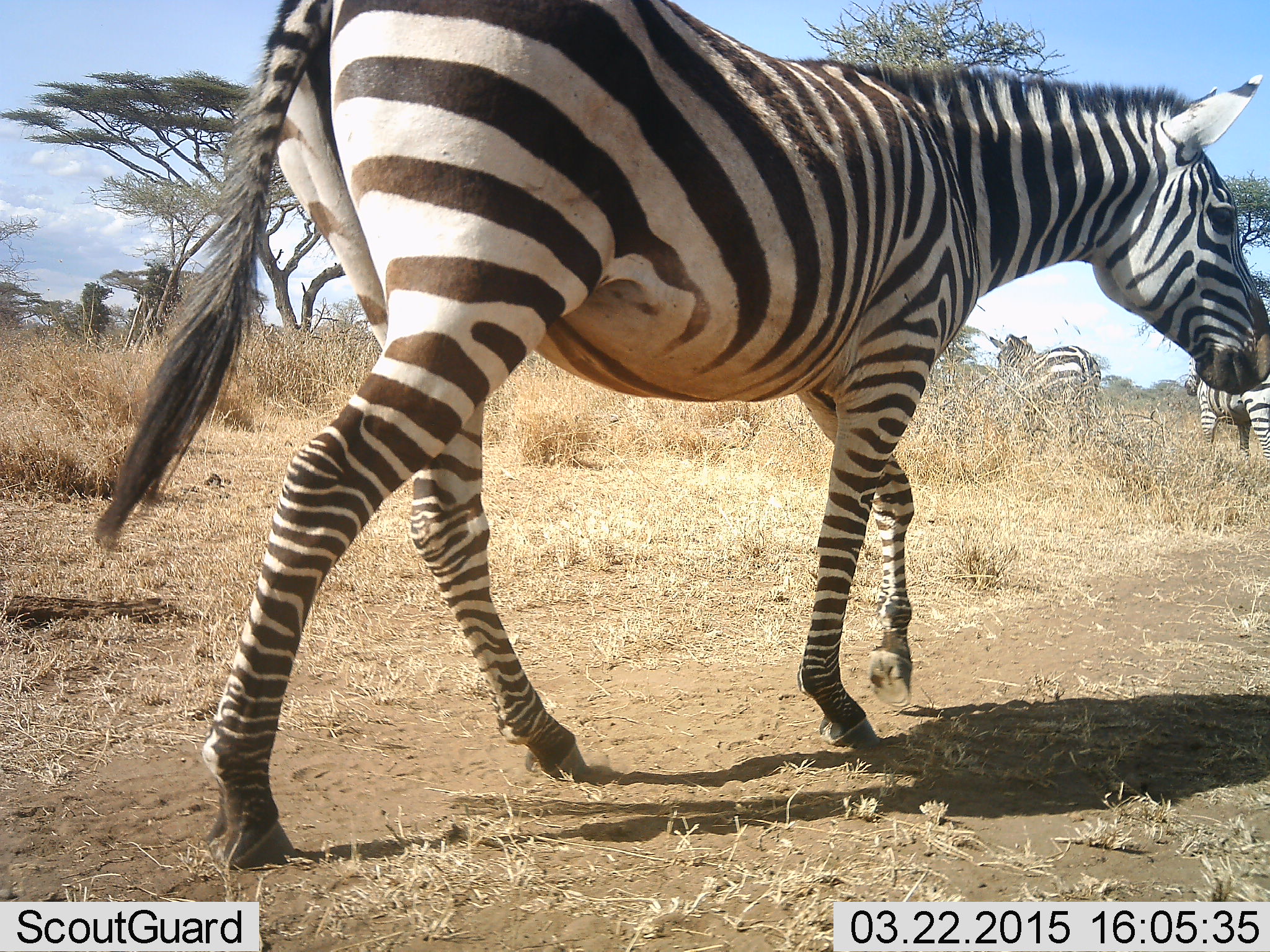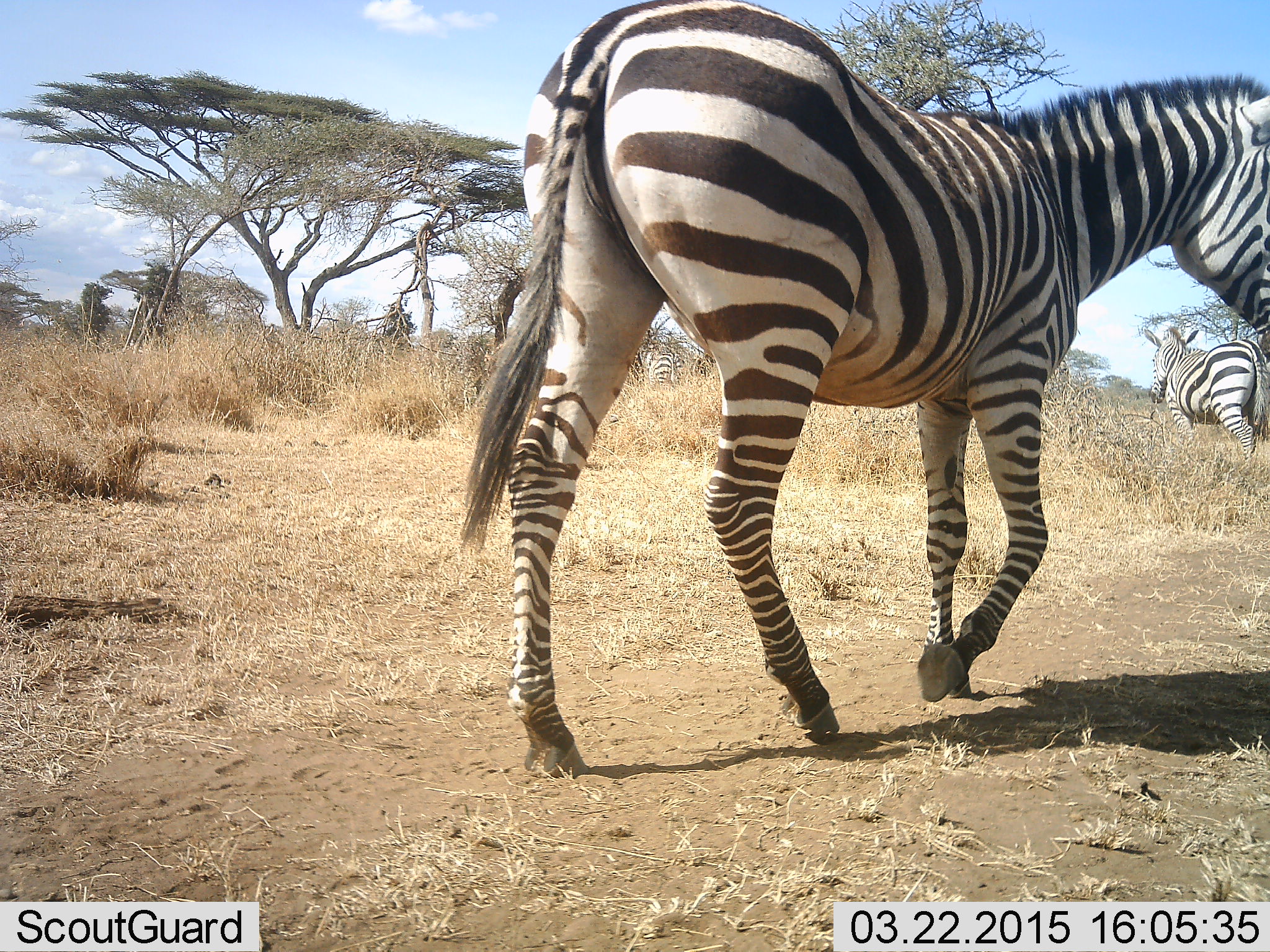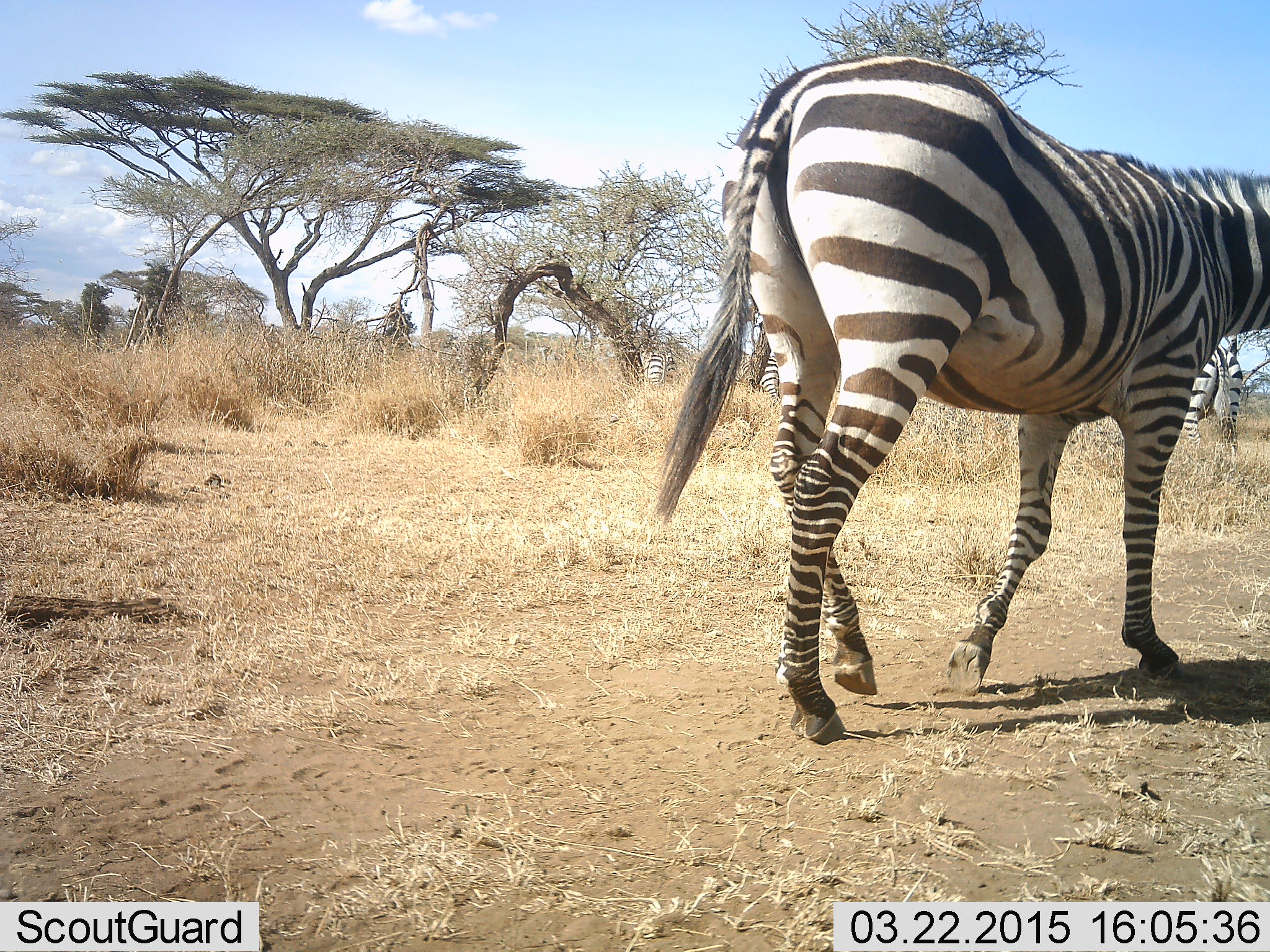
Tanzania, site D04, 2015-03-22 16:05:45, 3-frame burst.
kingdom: Animalia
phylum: Chordata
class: Mammalia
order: Perissodactyla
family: Equidae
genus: Equus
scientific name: Equus quagga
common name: plains zebra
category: zebra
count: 2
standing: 20%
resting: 0%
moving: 100%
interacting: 0%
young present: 0%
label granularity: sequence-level